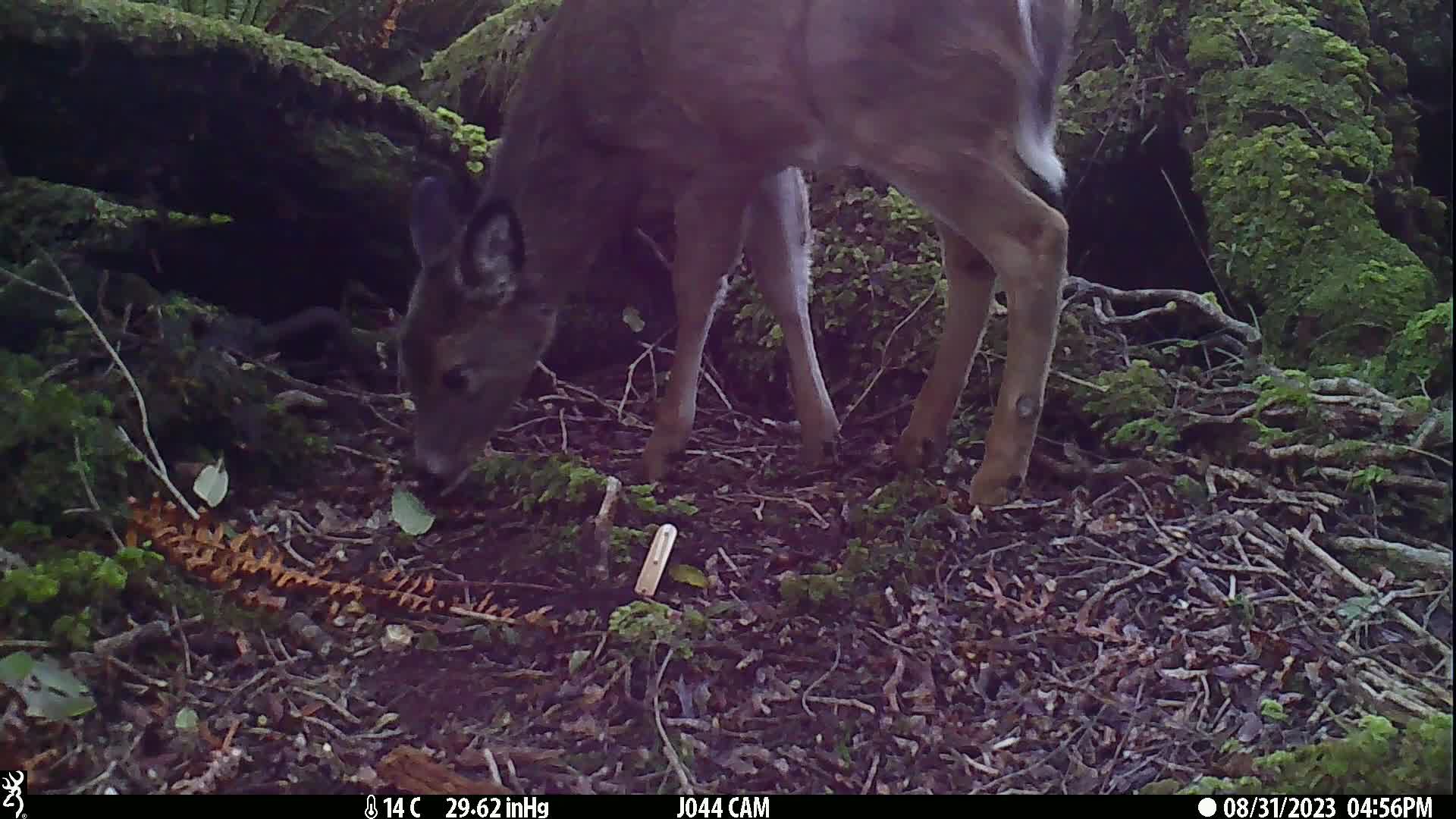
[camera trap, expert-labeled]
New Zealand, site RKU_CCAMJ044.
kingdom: Animalia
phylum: Chordata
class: Mammalia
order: Artiodactyla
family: Cervidae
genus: Odocoileus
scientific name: Odocoileus virginianus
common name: white-tailed deer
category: white tailed deer